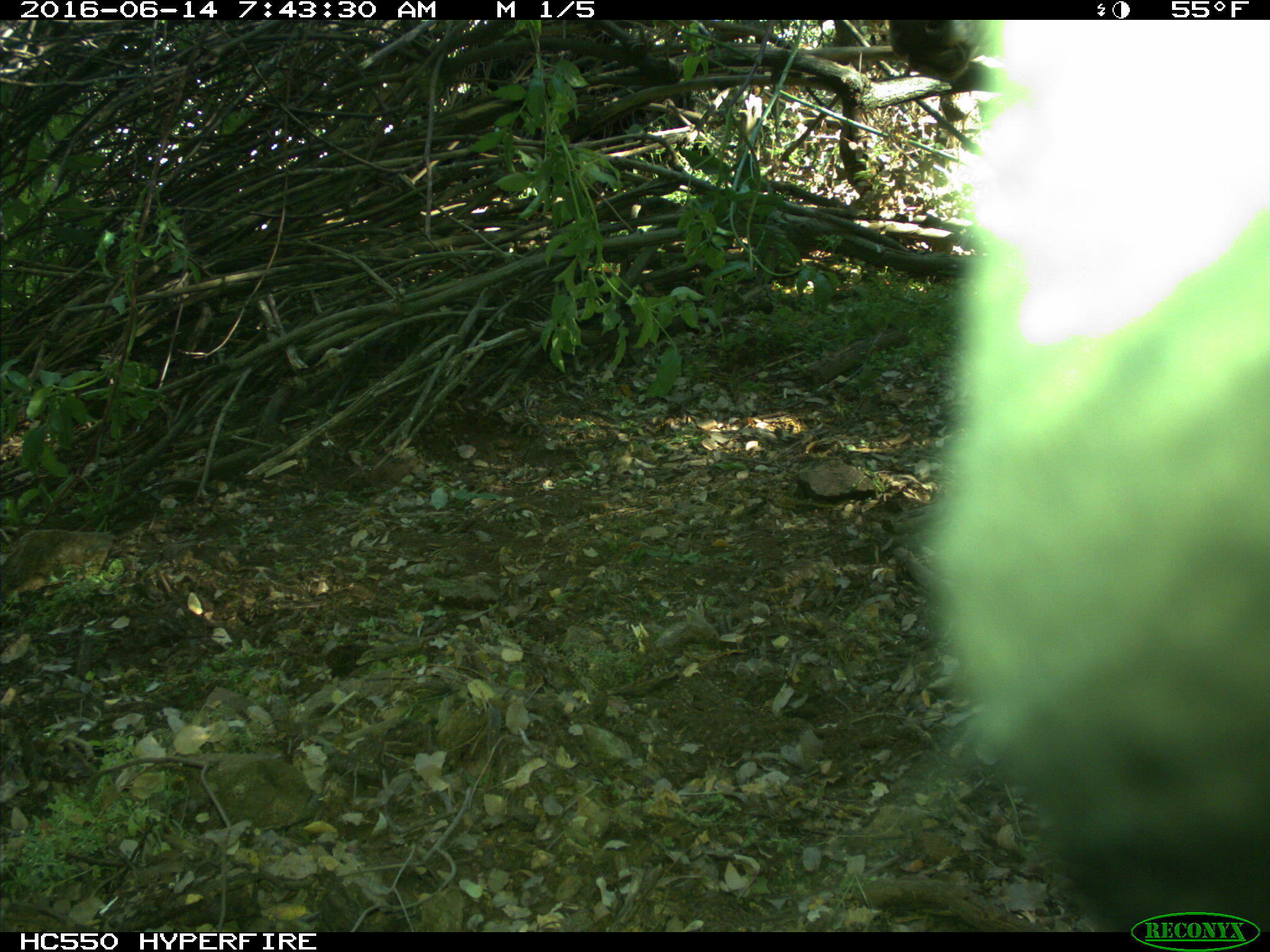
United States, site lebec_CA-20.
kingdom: Animalia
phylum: Chordata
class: Mammalia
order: Artiodactyla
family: Bovidae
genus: Bos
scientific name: Bos taurus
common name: domestic cow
Bos taurus (domestic cow).